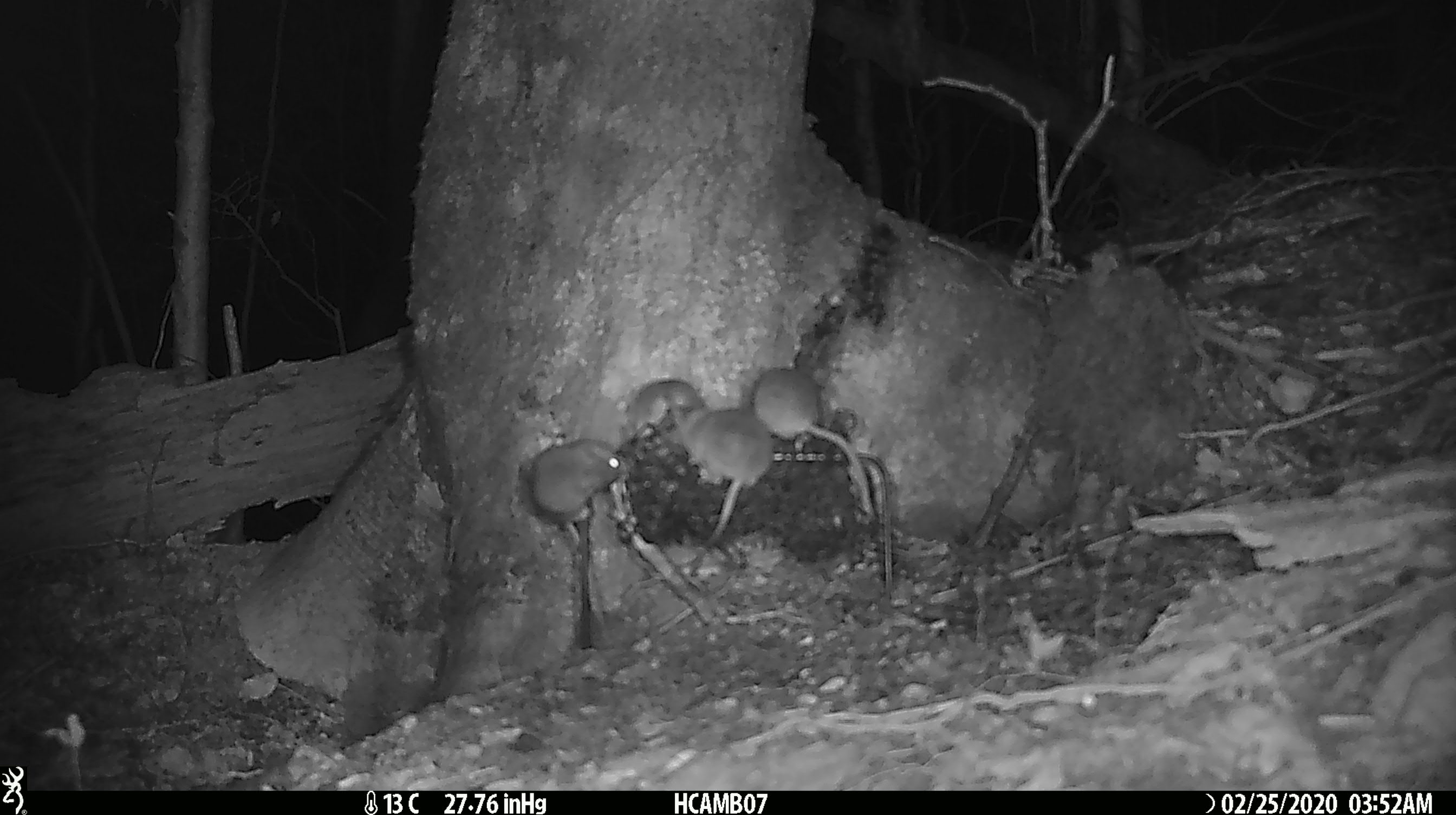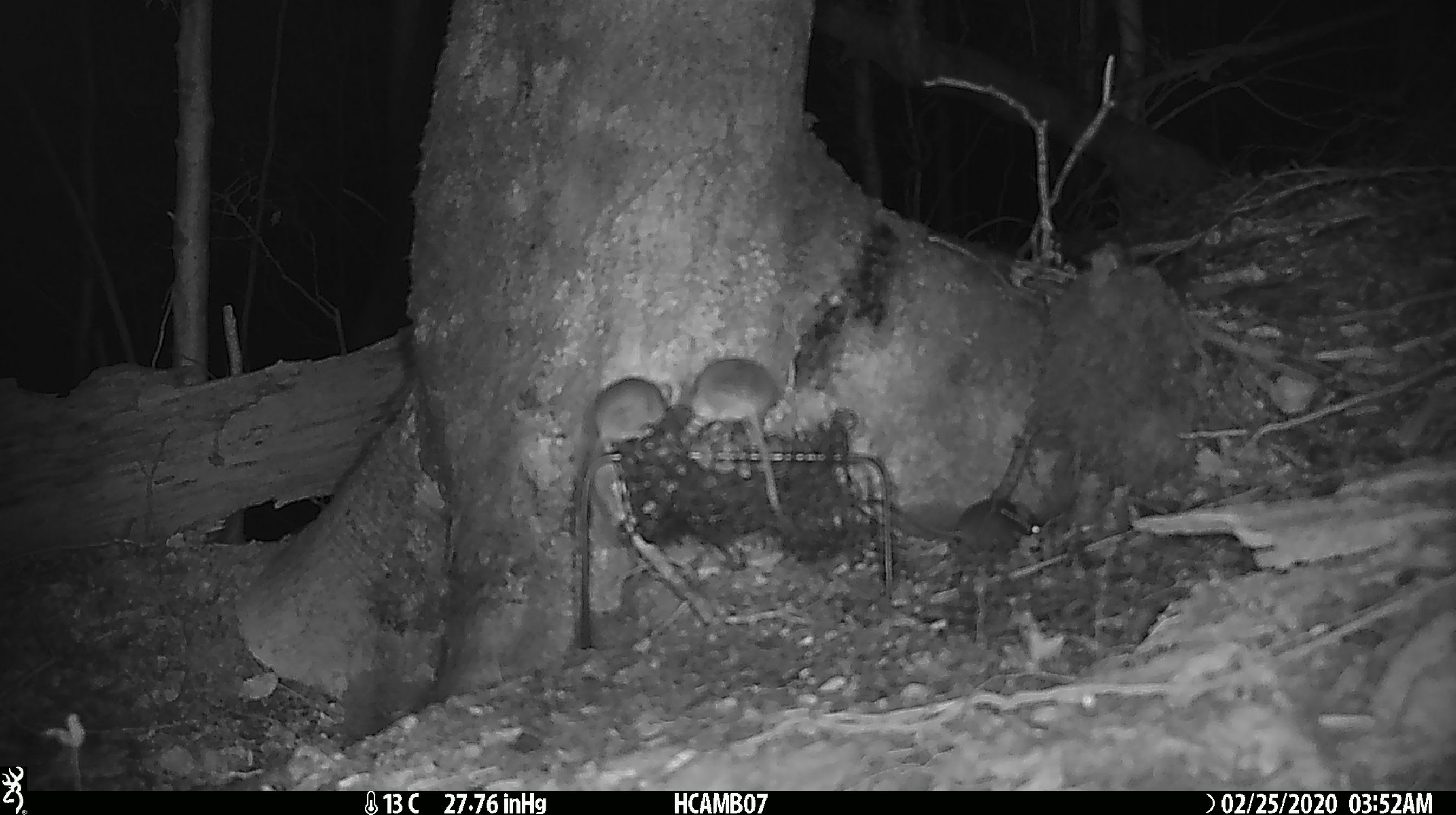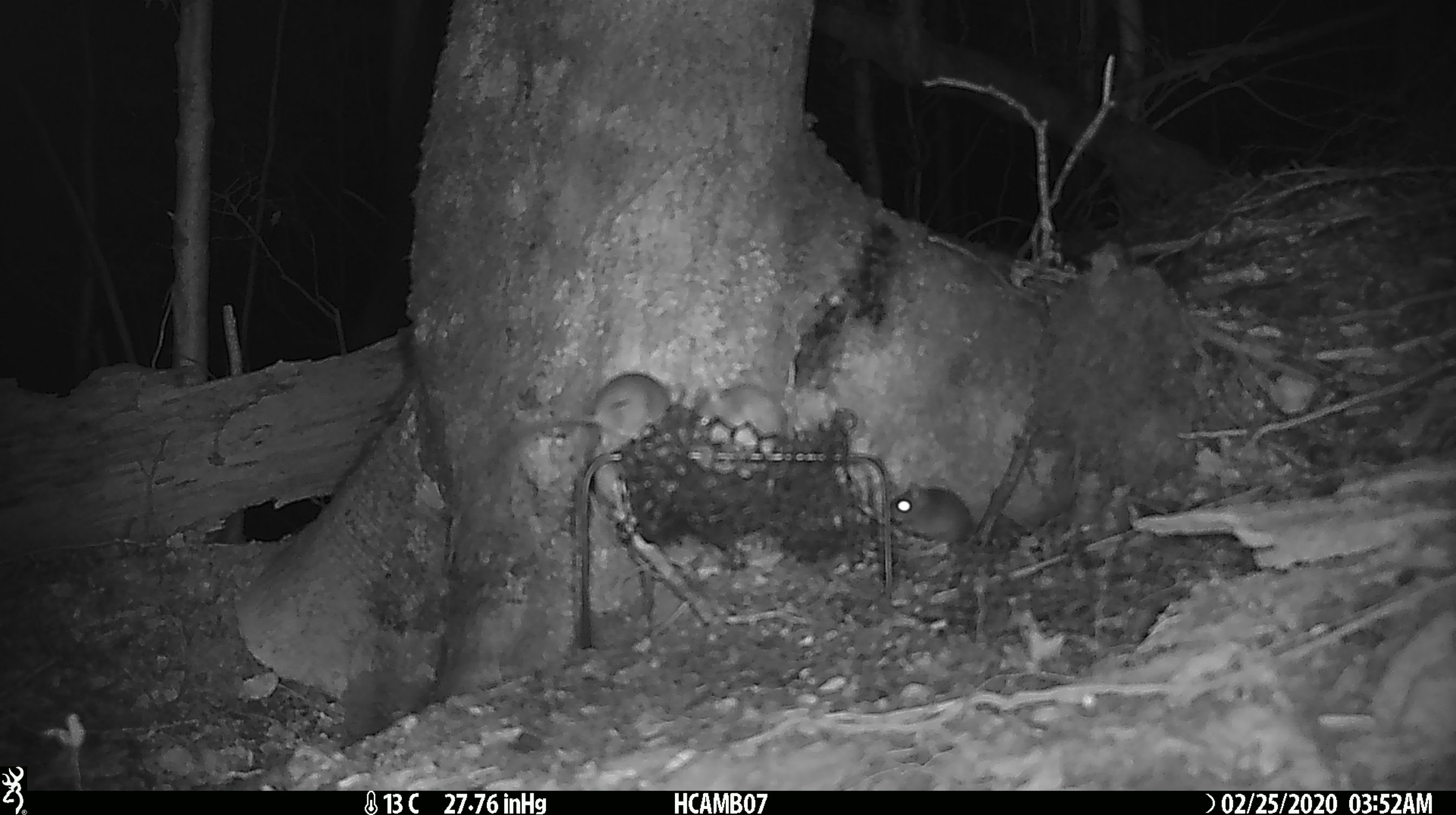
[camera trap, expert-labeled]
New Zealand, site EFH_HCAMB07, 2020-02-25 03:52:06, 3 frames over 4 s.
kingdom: Animalia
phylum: Chordata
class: Mammalia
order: Rodentia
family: Muridae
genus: Mus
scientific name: Mus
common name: mouse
Mouse (Mus).